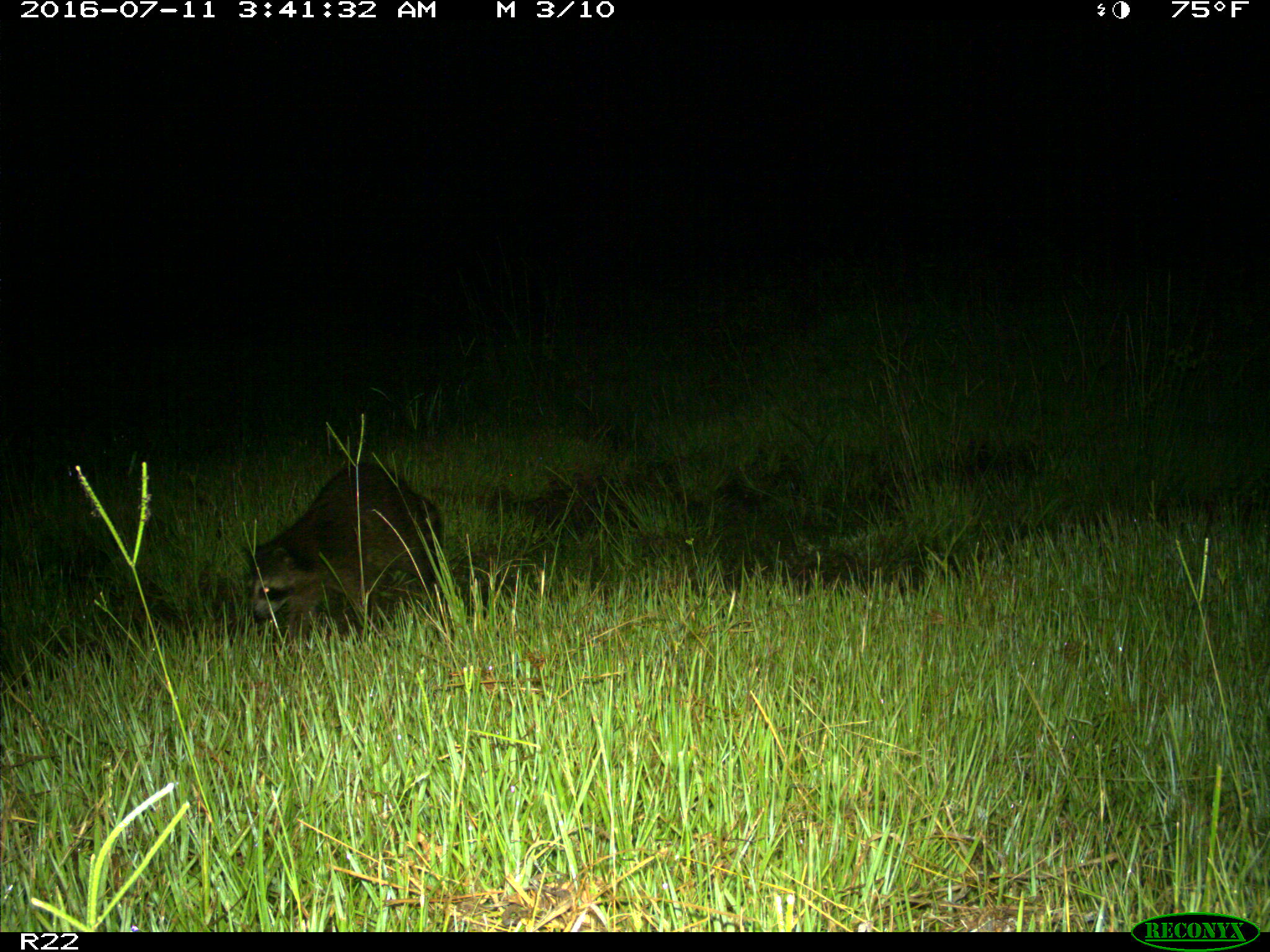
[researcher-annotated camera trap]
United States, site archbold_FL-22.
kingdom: Animalia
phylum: Chordata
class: Mammalia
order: Carnivora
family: Procyonidae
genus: Procyon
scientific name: Procyon lotor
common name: common raccoon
Procyon lotor (common raccoon).